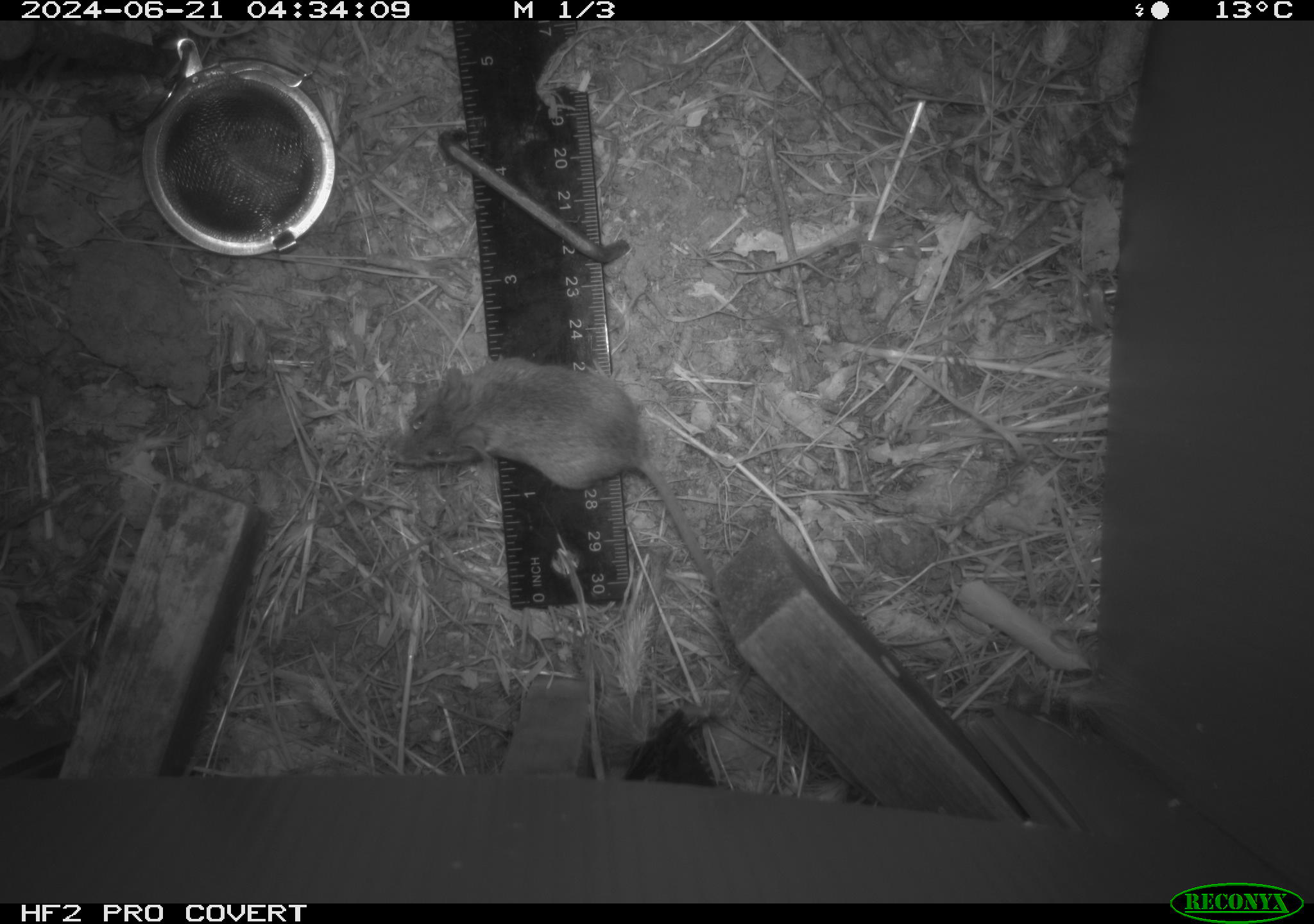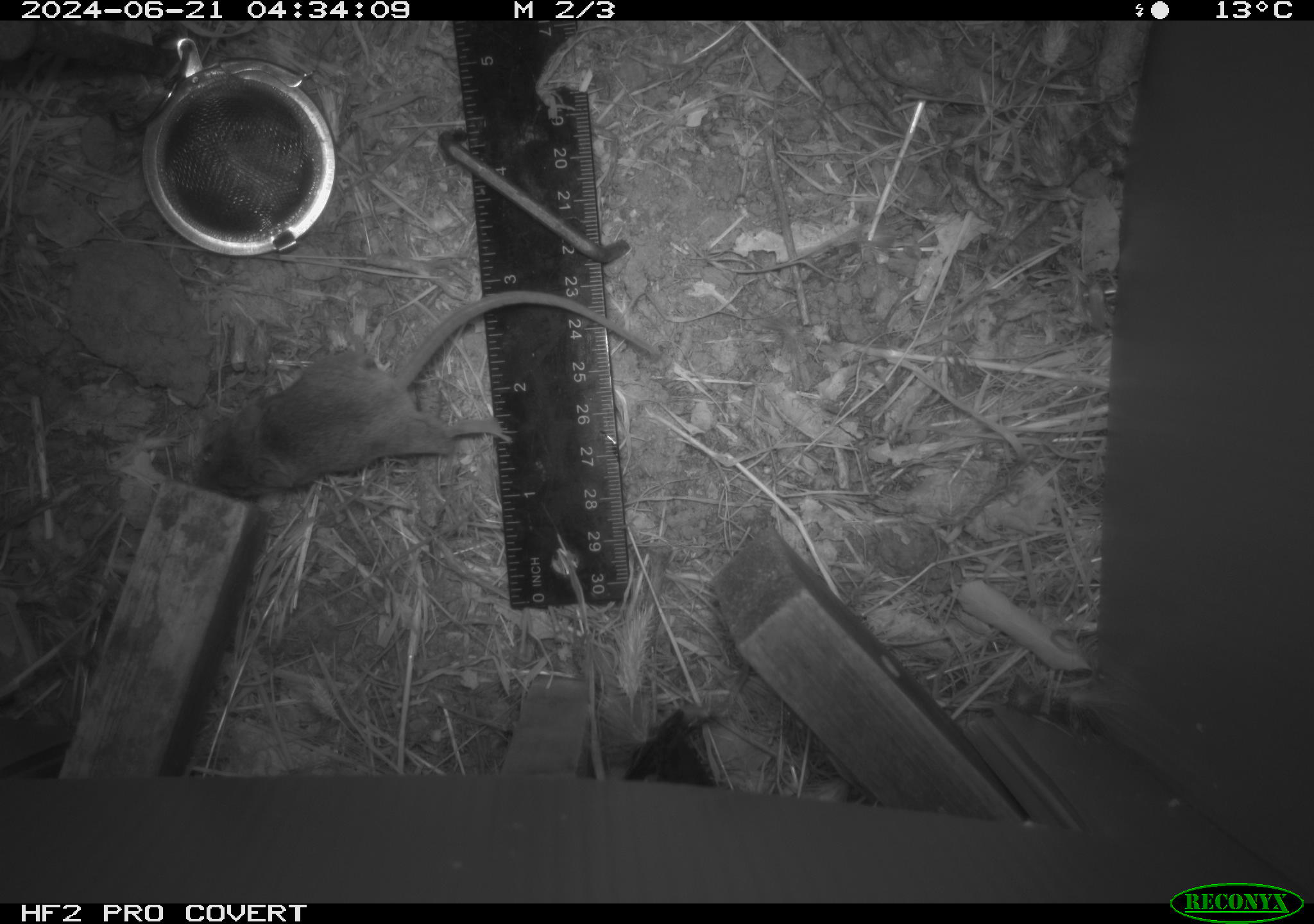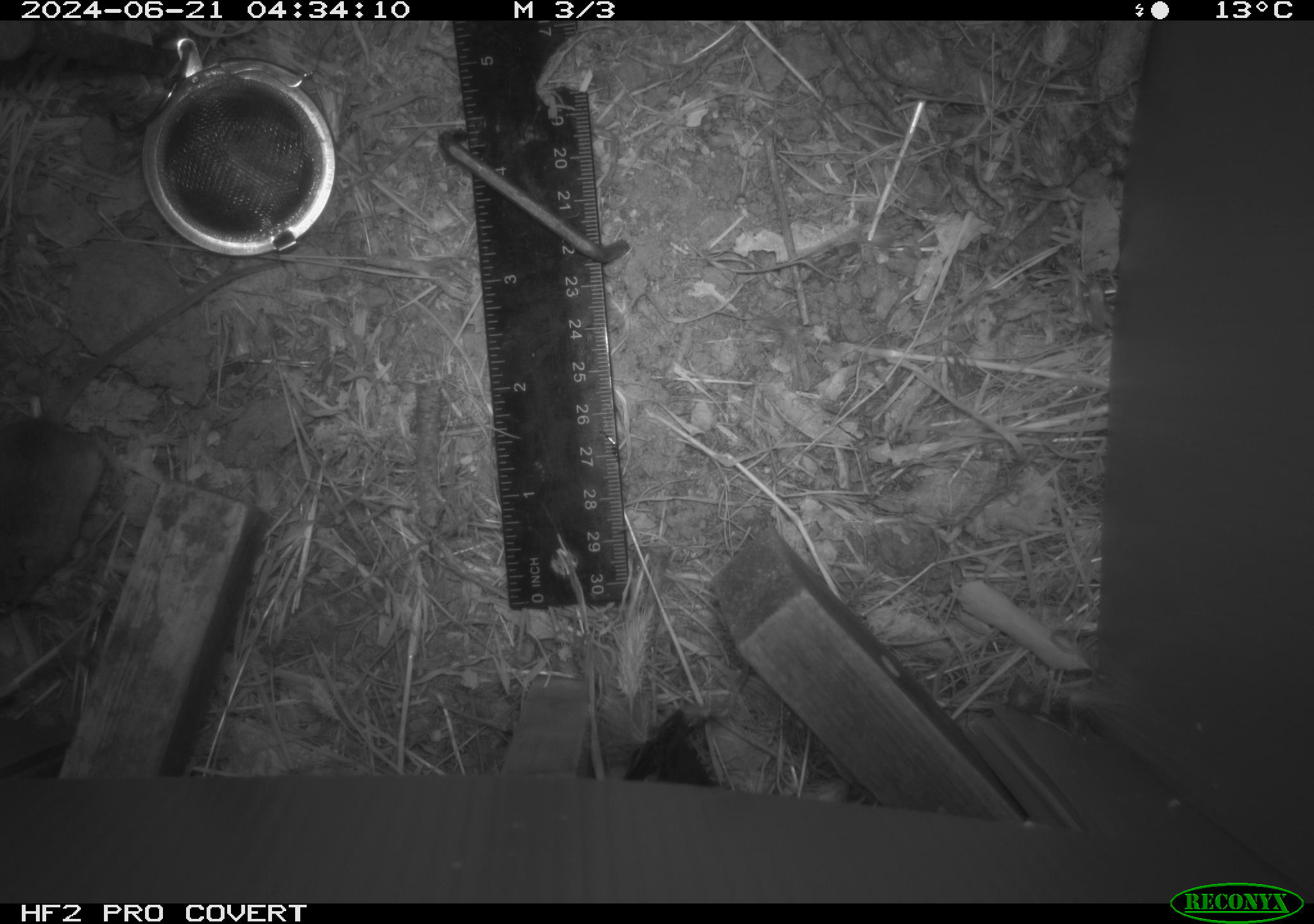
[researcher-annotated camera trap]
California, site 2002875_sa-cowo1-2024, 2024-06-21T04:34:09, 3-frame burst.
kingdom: Animalia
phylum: Chordata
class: Mammalia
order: Rodentia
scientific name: Rodentia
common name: mouse species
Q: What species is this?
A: Mouse species (Rodentia).